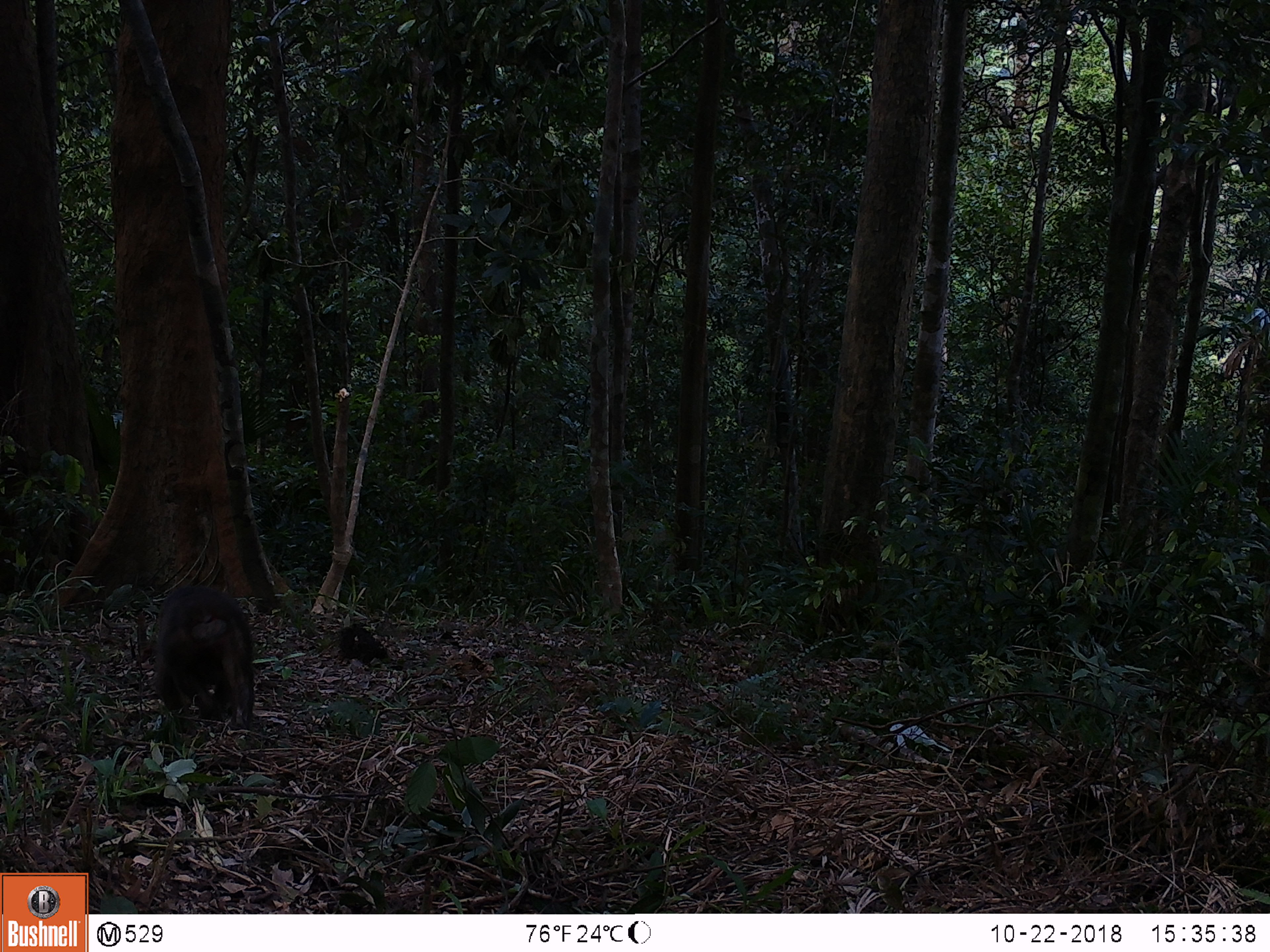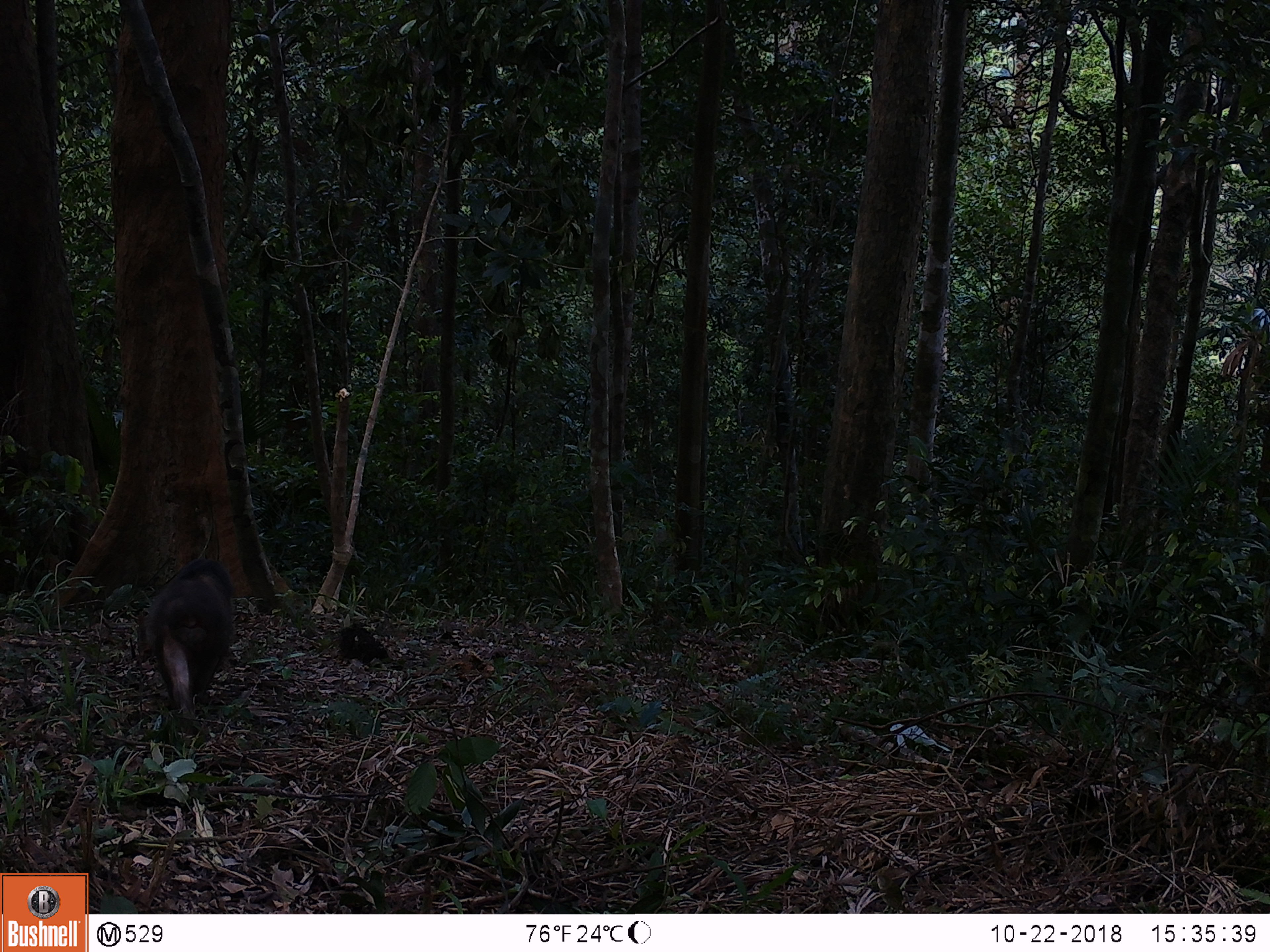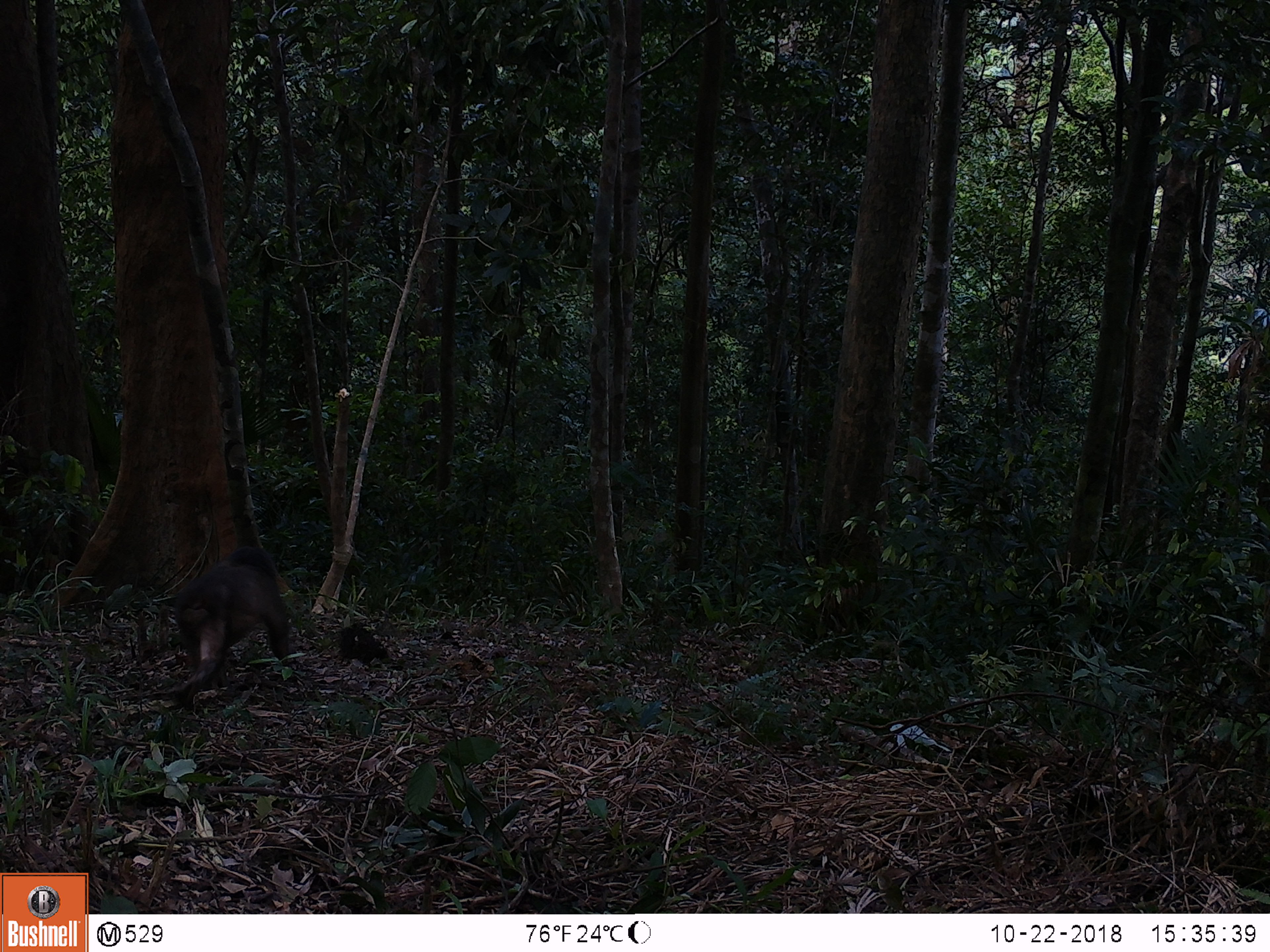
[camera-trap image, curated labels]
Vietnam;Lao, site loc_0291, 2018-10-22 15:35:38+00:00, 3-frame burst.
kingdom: Animalia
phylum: Chordata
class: Mammalia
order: Primates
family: Cercopithecidae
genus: Macaca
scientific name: Macaca arctoides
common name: stump-tailed macaque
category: stump tailed macaque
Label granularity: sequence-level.